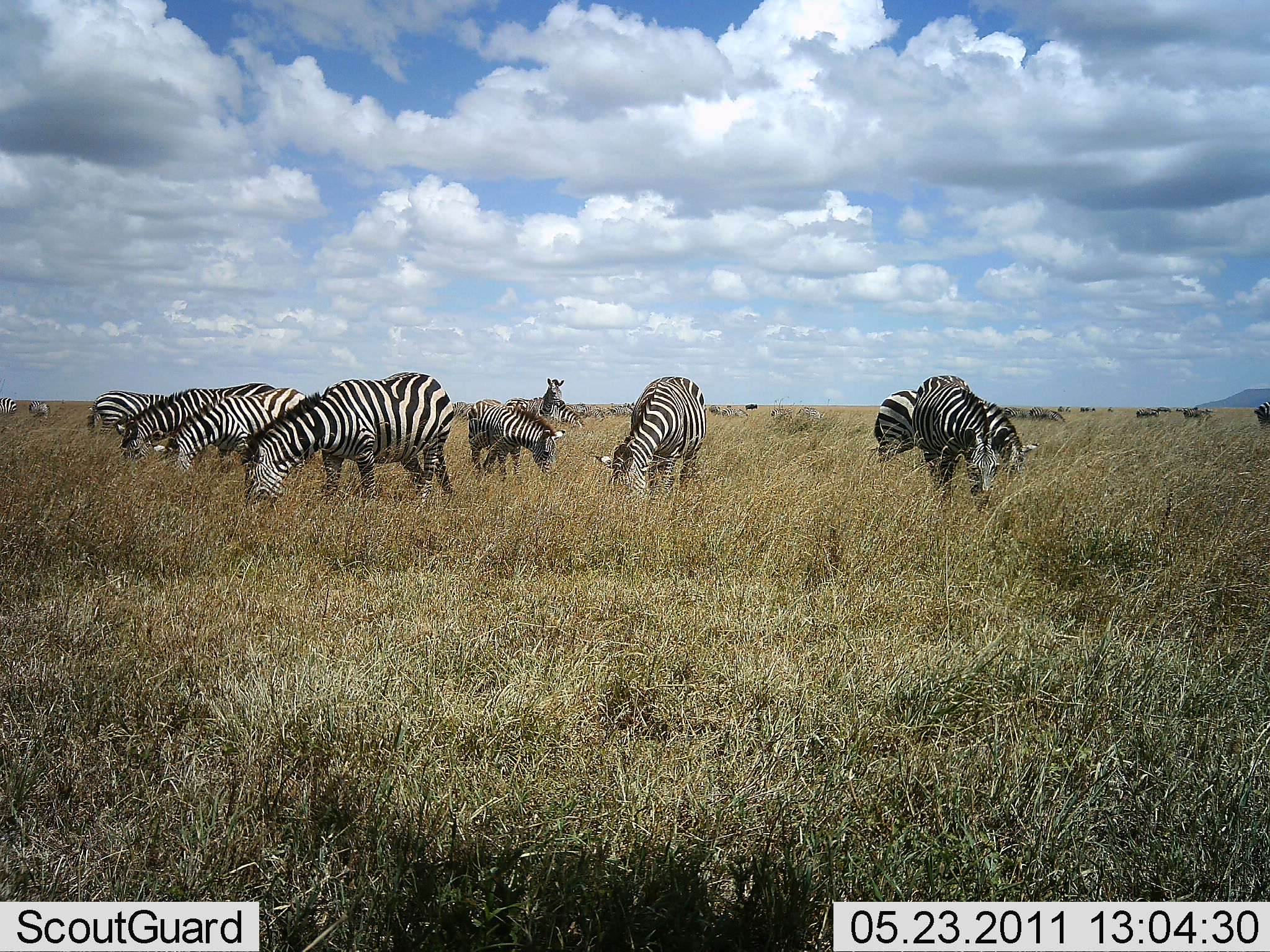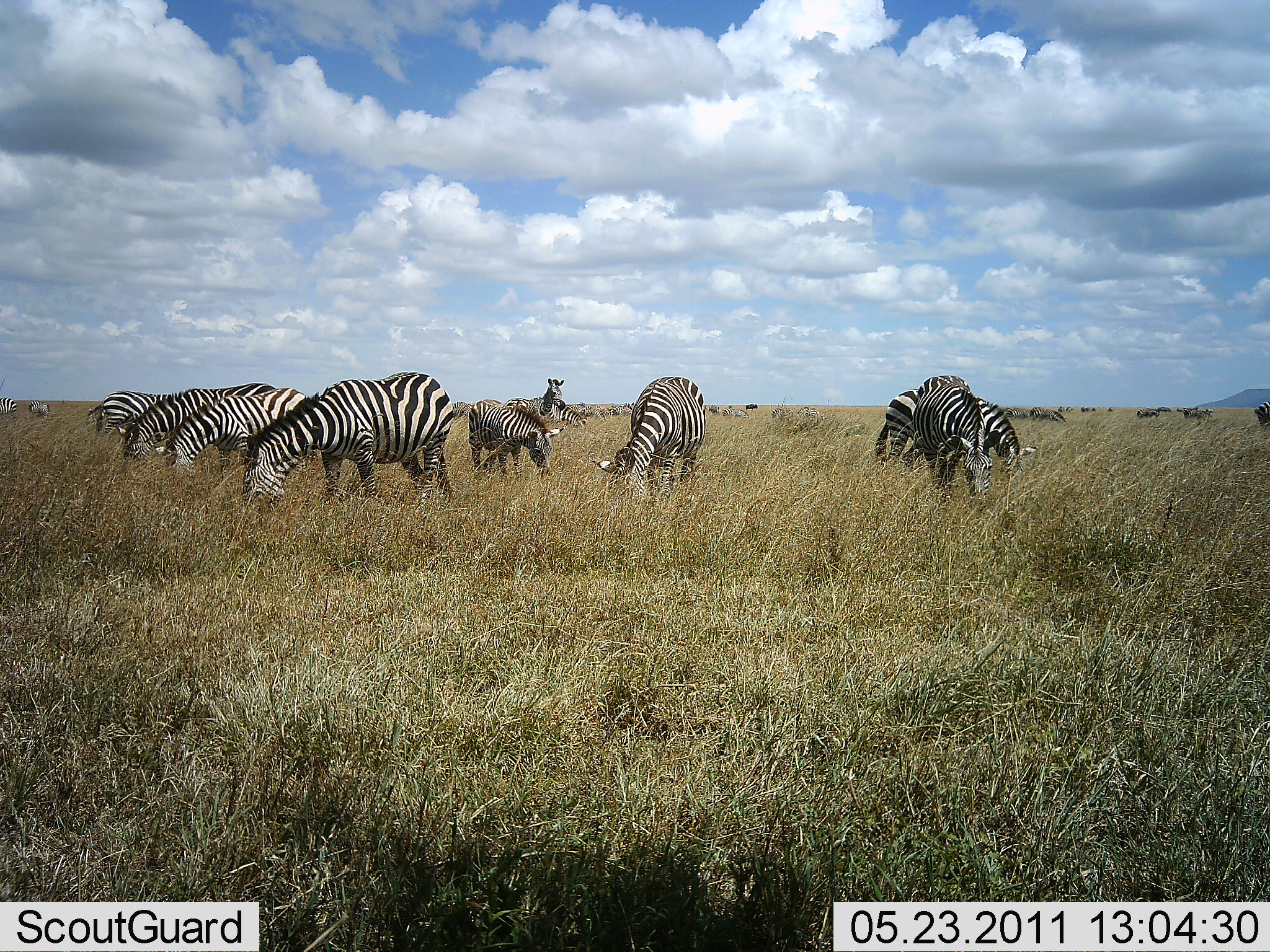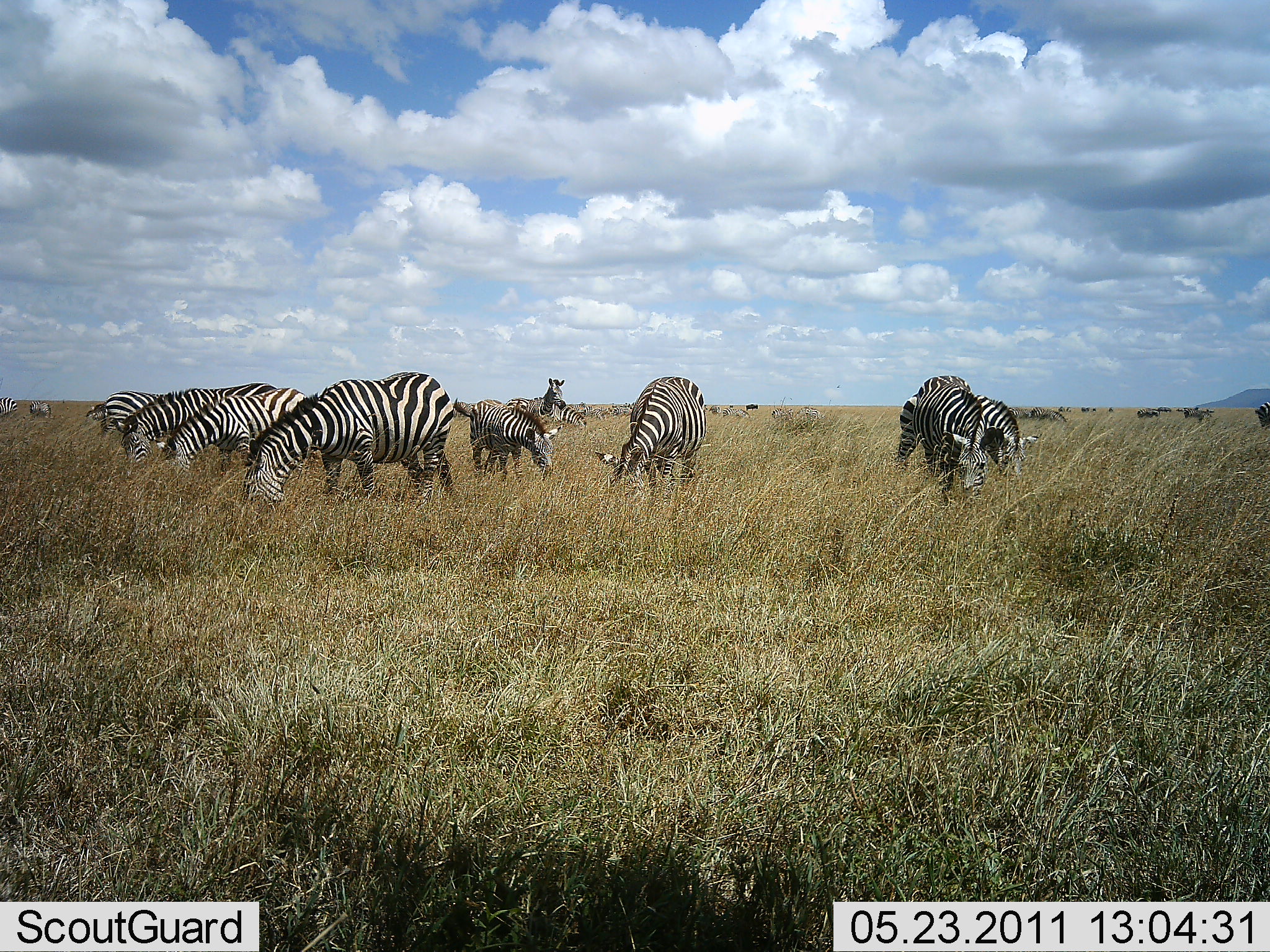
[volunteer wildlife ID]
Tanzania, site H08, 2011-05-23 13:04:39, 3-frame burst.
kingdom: Animalia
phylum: Chordata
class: Mammalia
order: Perissodactyla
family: Equidae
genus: Equus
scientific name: Equus quagga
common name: plains zebra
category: zebra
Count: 11-50.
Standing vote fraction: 18%.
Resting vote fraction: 0%.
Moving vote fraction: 0%.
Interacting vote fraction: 0%.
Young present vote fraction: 0%.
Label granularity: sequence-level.